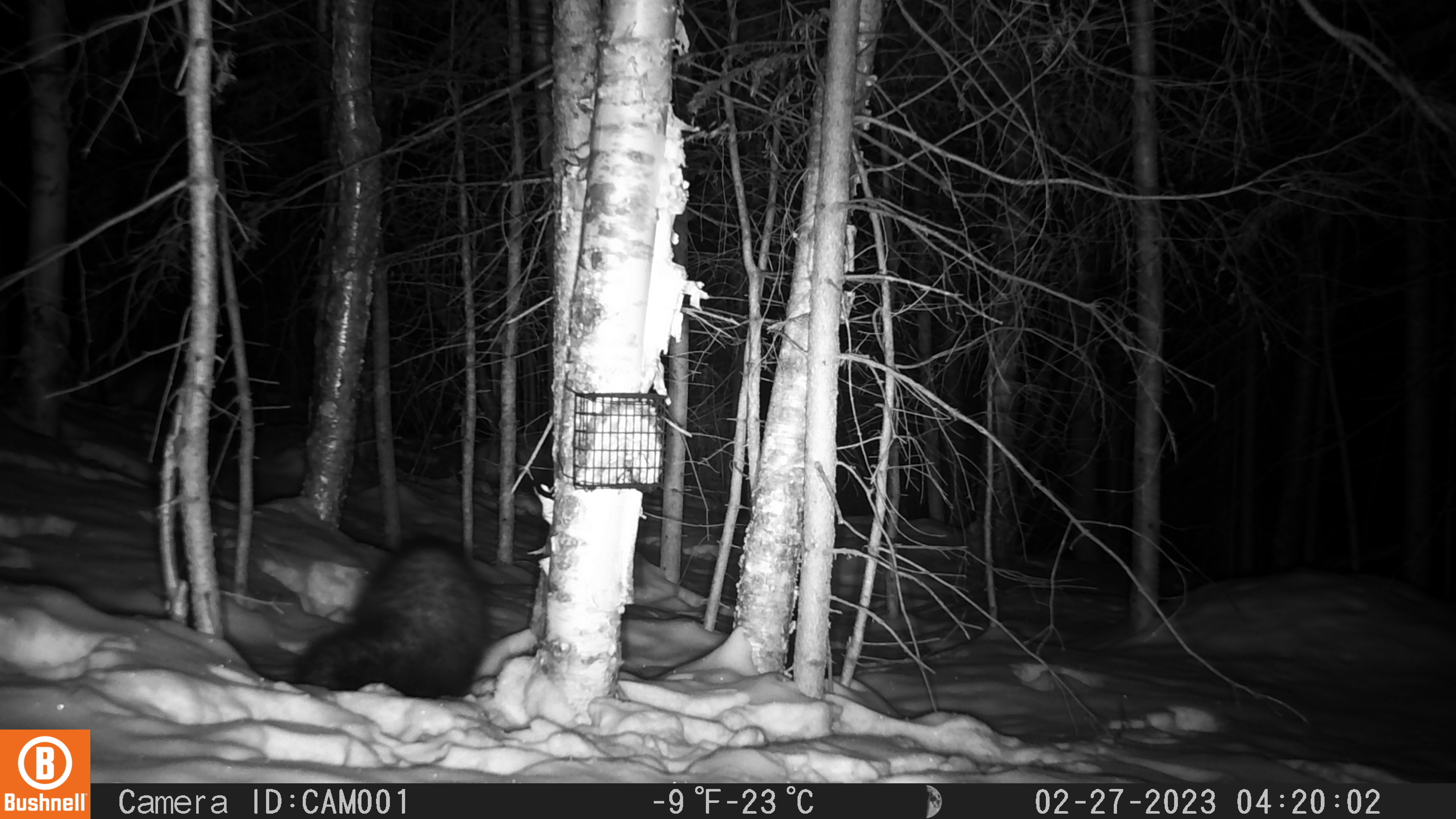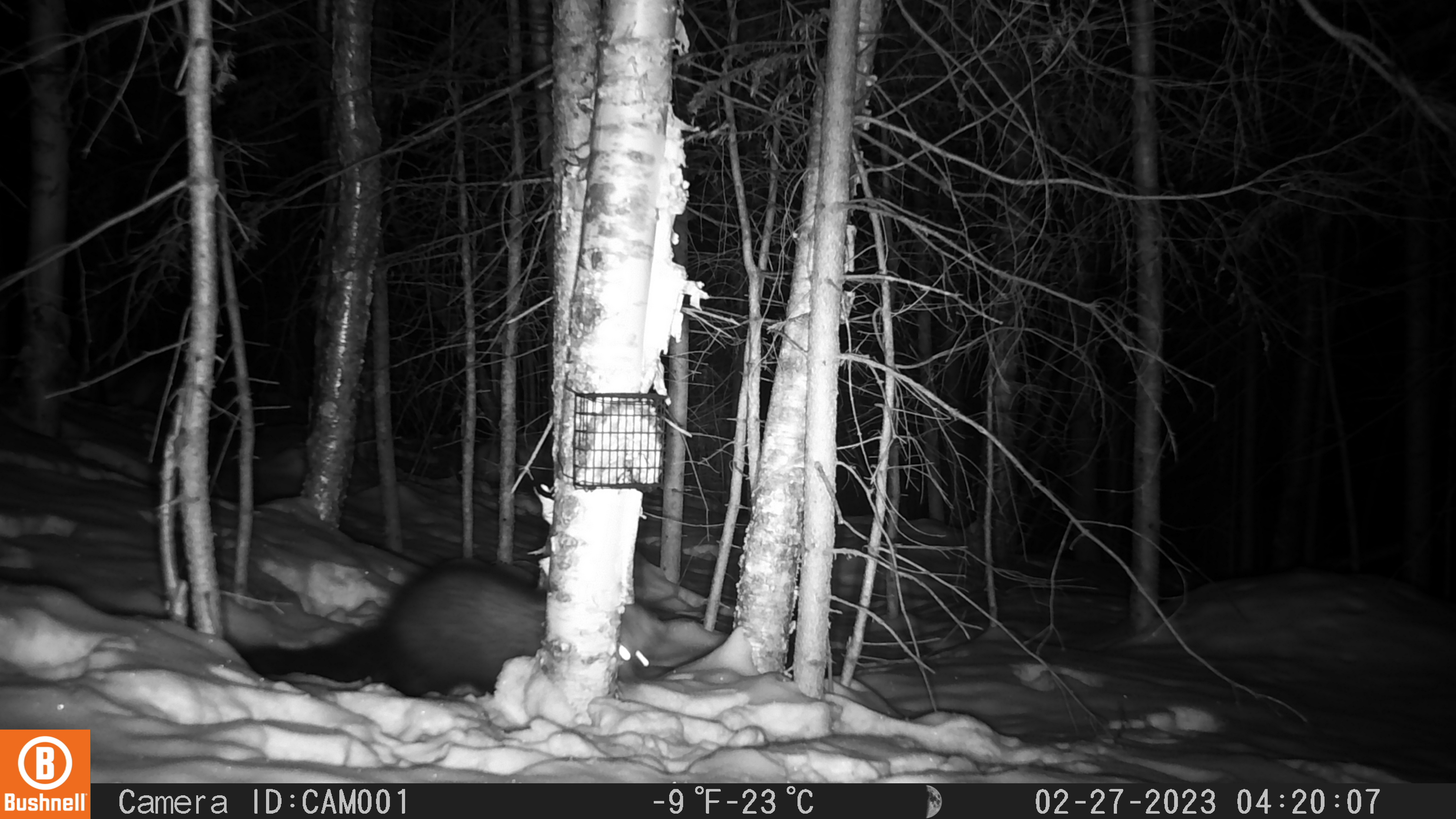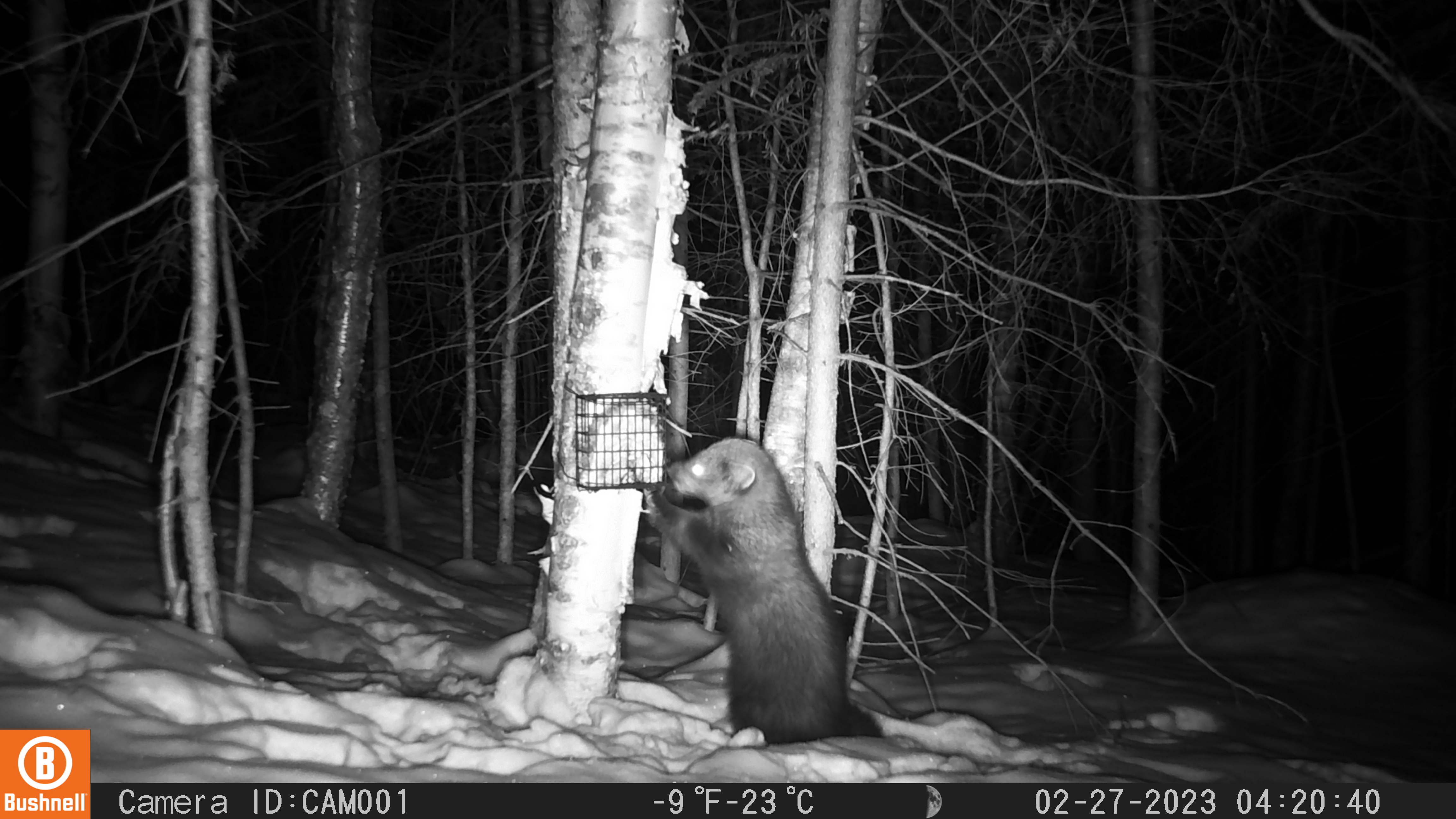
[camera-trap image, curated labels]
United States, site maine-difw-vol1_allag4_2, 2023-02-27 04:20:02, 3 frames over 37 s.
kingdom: Animalia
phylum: Chordata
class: Mammalia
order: Carnivora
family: Mustelidae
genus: Pekania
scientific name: Pekania pennanti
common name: fisher